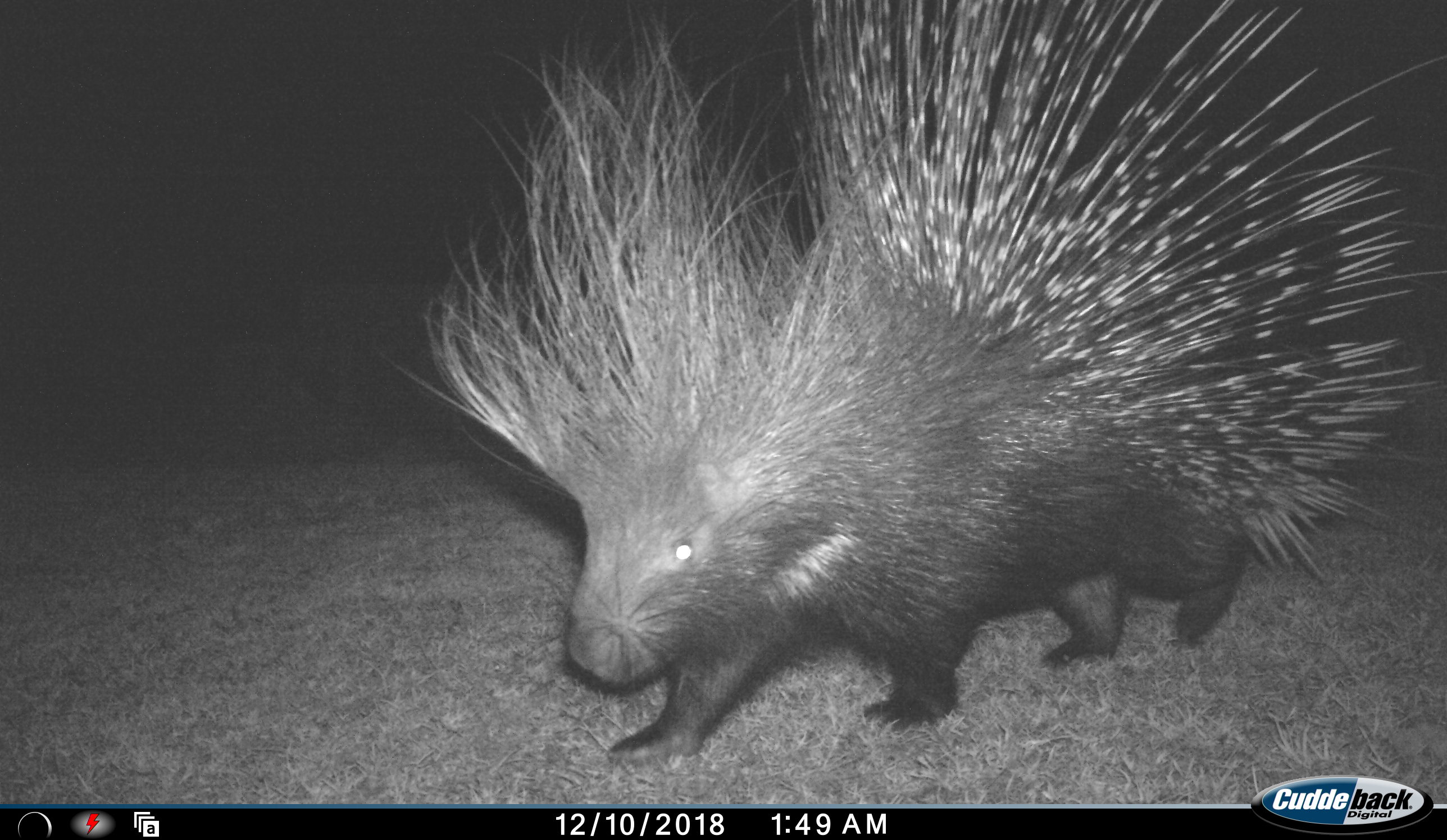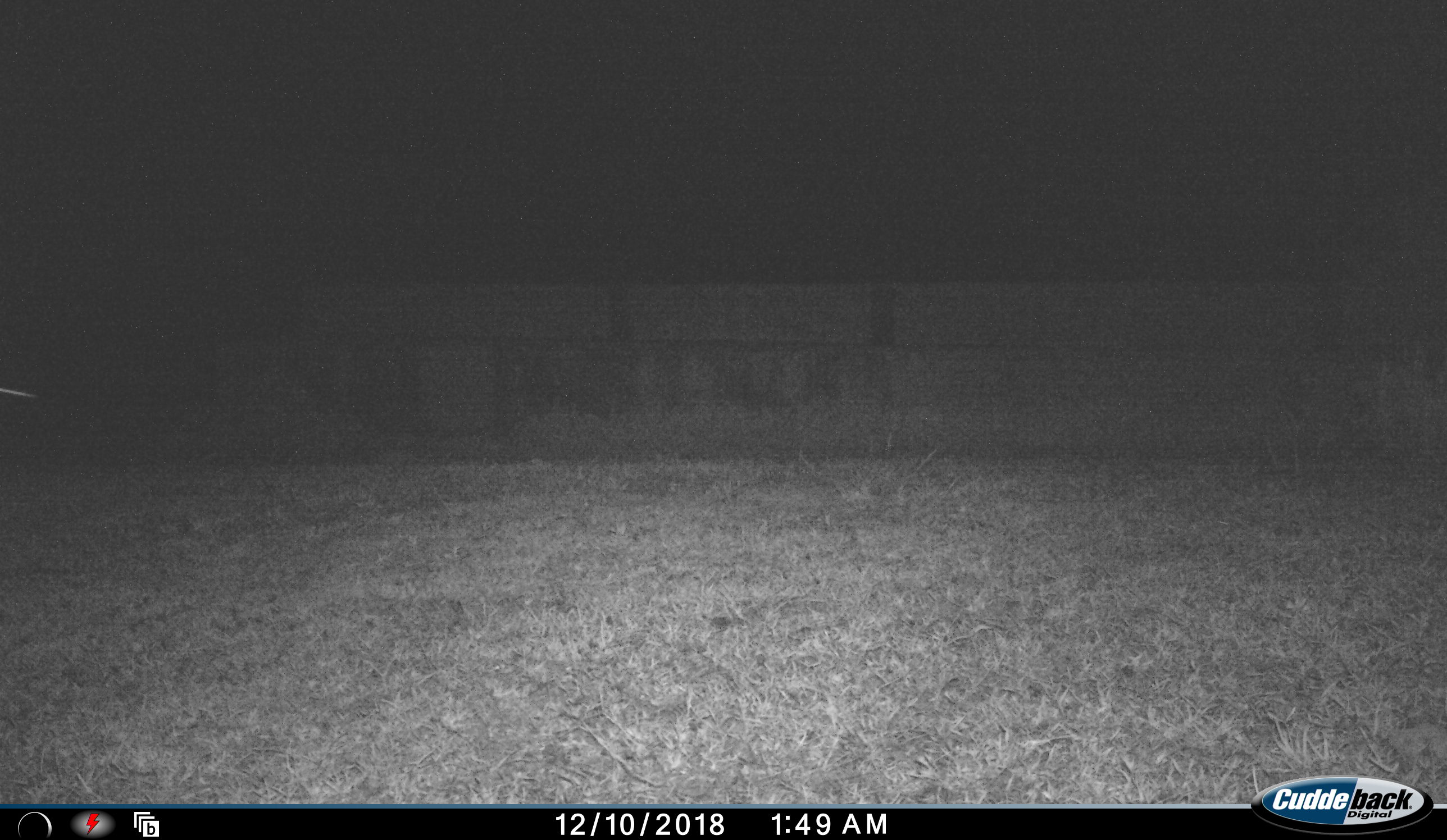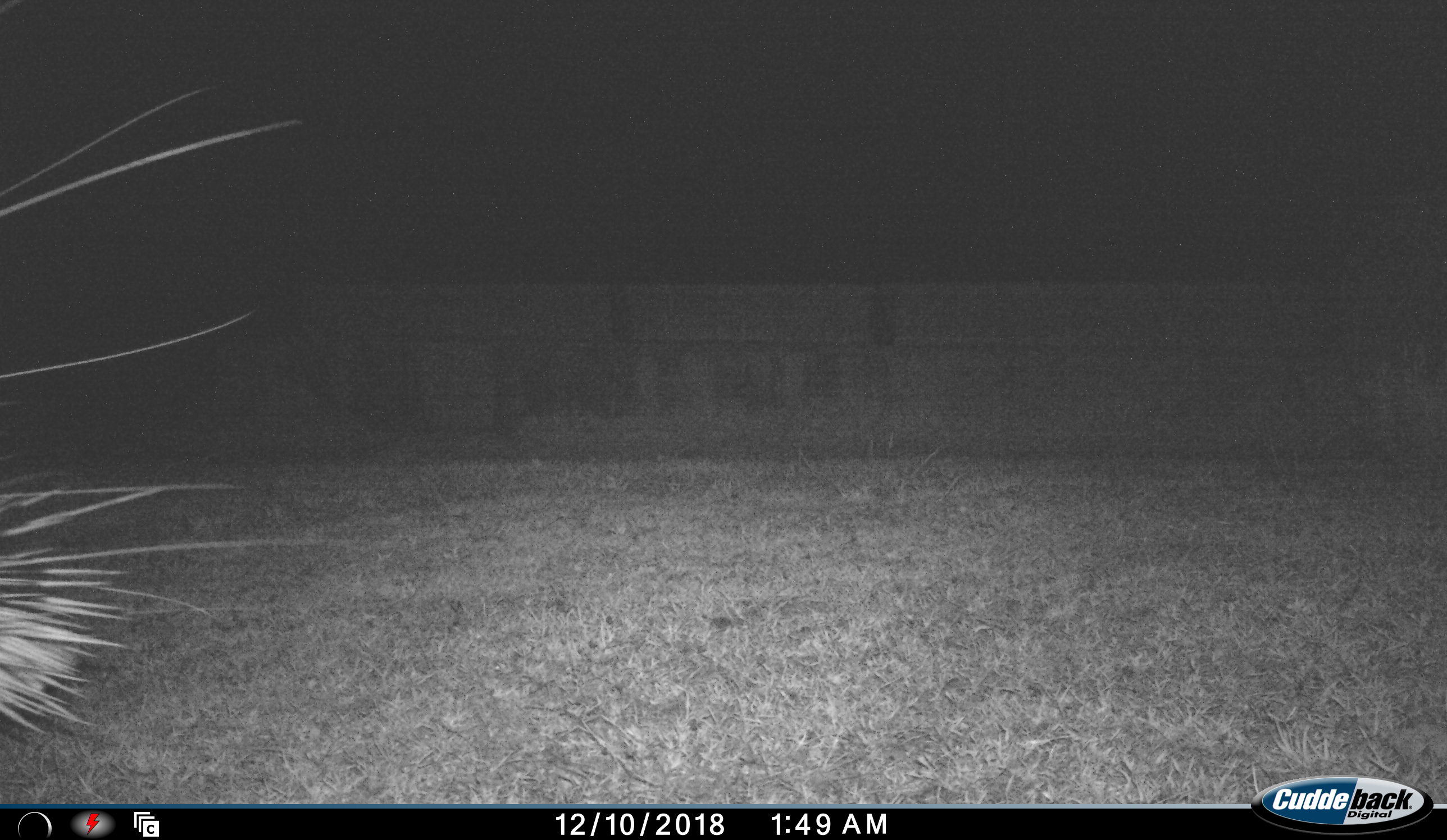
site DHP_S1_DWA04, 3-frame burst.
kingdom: Animalia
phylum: Chordata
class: Mammalia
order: Rodentia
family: Hystricidae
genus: Hystrix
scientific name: Hystrix cristata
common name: crested porcupine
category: porcupine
Porcupine (crested porcupine) (Hystrix cristata), count 1. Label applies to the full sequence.